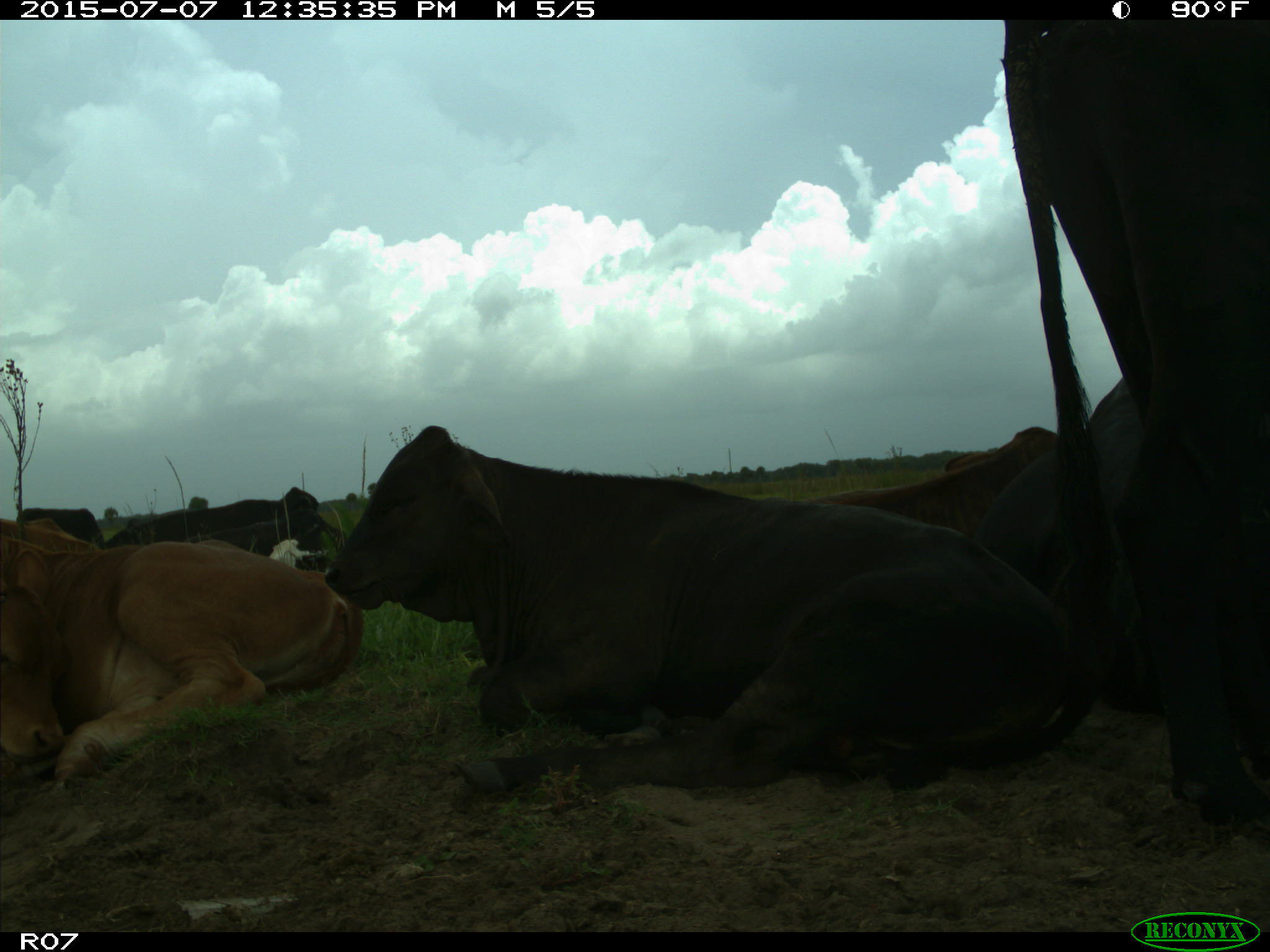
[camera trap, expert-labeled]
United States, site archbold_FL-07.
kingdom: Animalia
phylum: Chordata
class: Mammalia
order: Artiodactyla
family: Bovidae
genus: Bos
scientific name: Bos taurus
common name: domestic cow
Bos taurus (domestic cow).